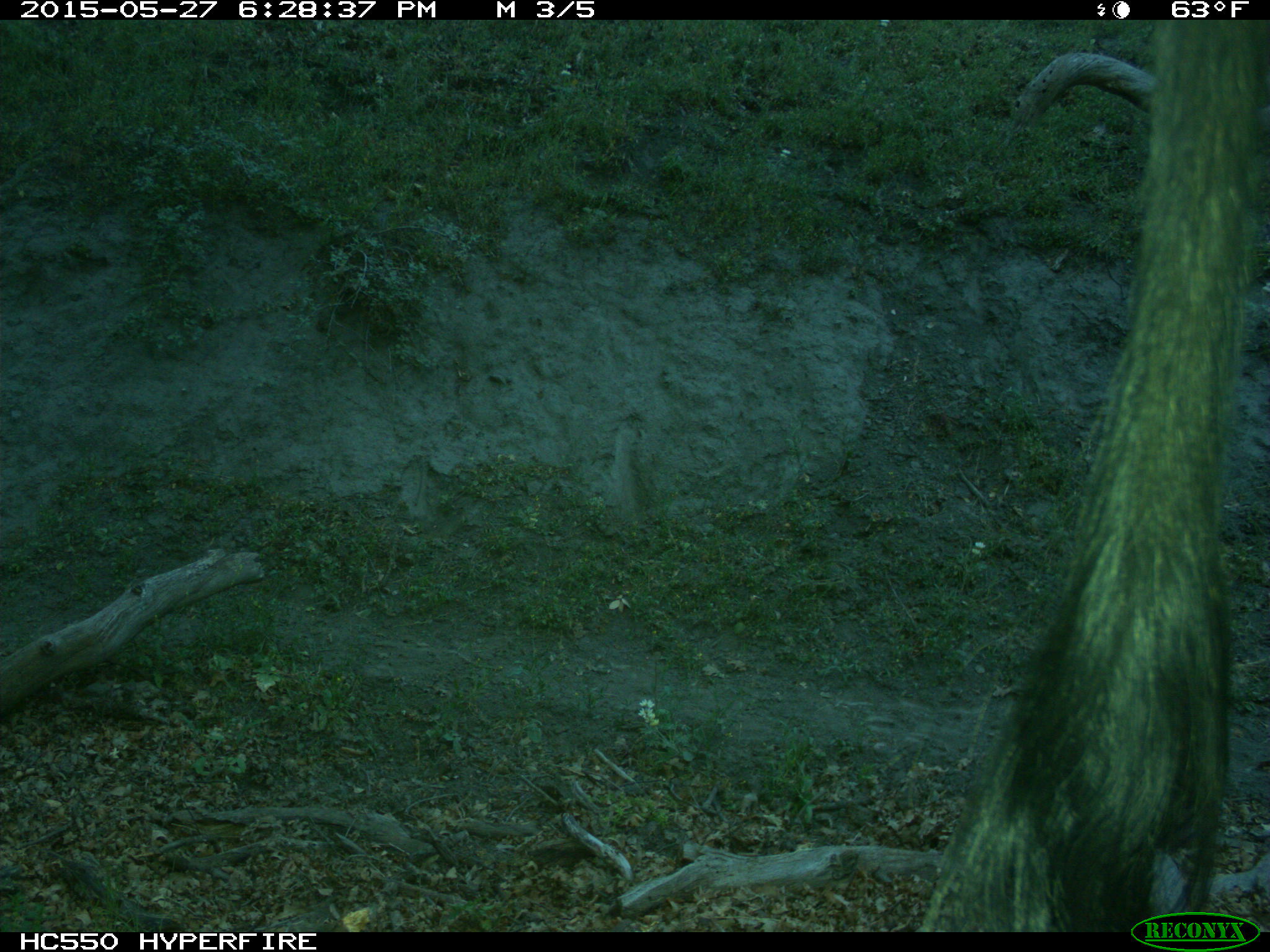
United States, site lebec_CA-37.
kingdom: Animalia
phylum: Chordata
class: Mammalia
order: Artiodactyla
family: Bovidae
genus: Bos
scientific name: Bos taurus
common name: domestic cow